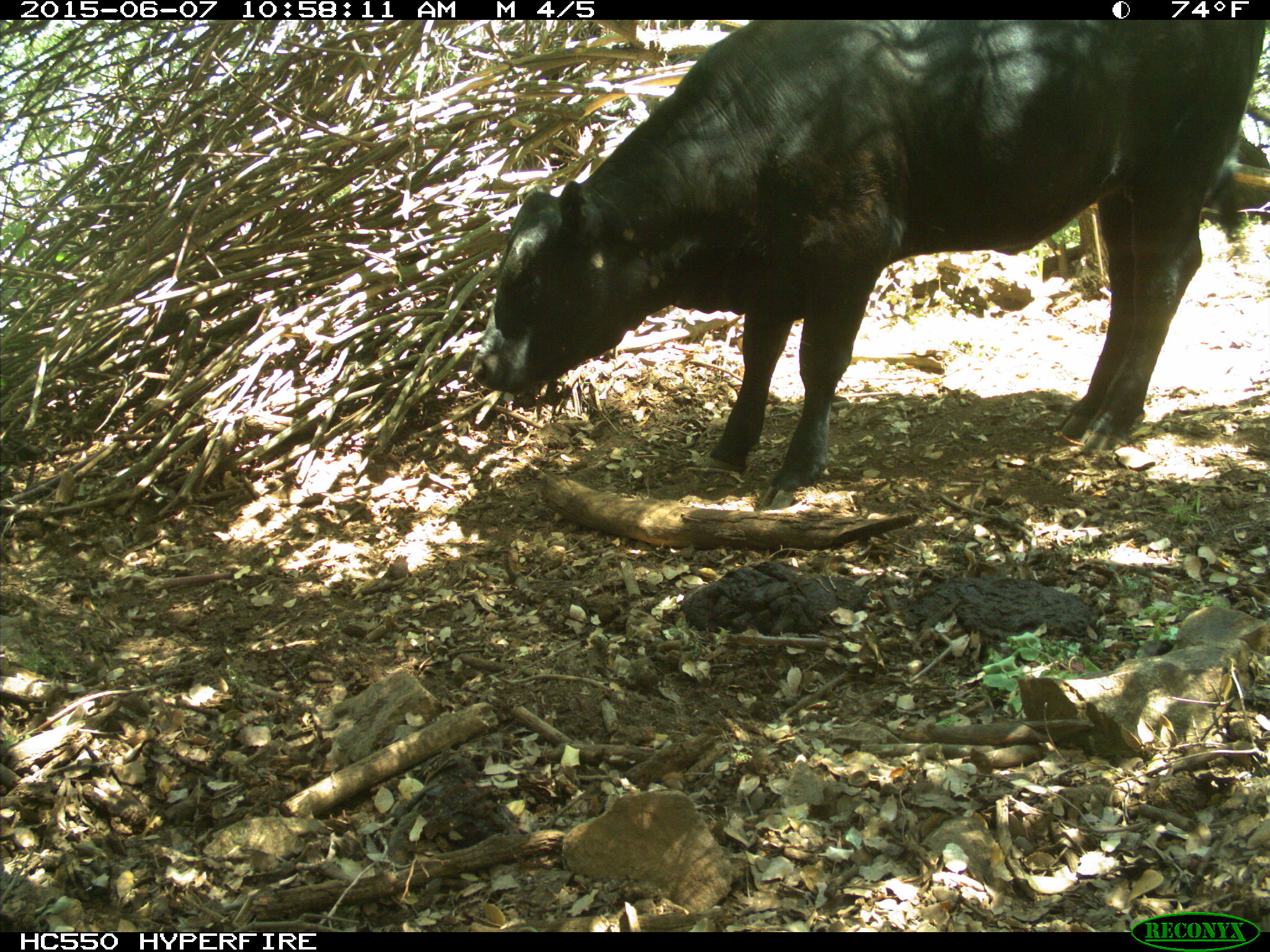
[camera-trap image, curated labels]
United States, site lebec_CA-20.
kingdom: Animalia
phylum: Chordata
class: Mammalia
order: Artiodactyla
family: Bovidae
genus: Bos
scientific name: Bos taurus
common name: domestic cow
Bos taurus (domestic cow).